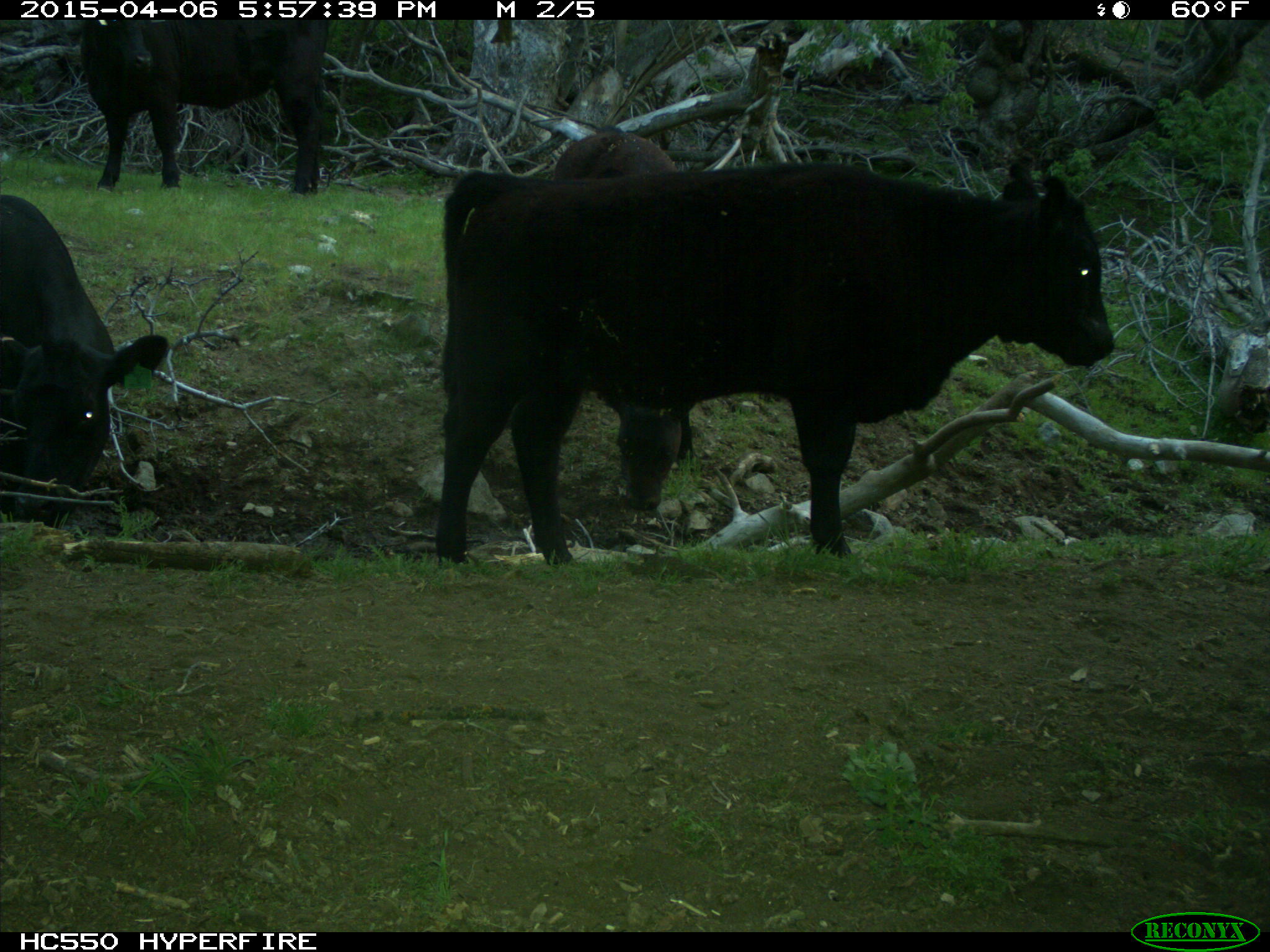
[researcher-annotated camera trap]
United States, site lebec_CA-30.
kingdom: Animalia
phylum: Chordata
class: Mammalia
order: Artiodactyla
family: Bovidae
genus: Bos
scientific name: Bos taurus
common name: domestic cow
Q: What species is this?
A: Bos taurus (domestic cow).